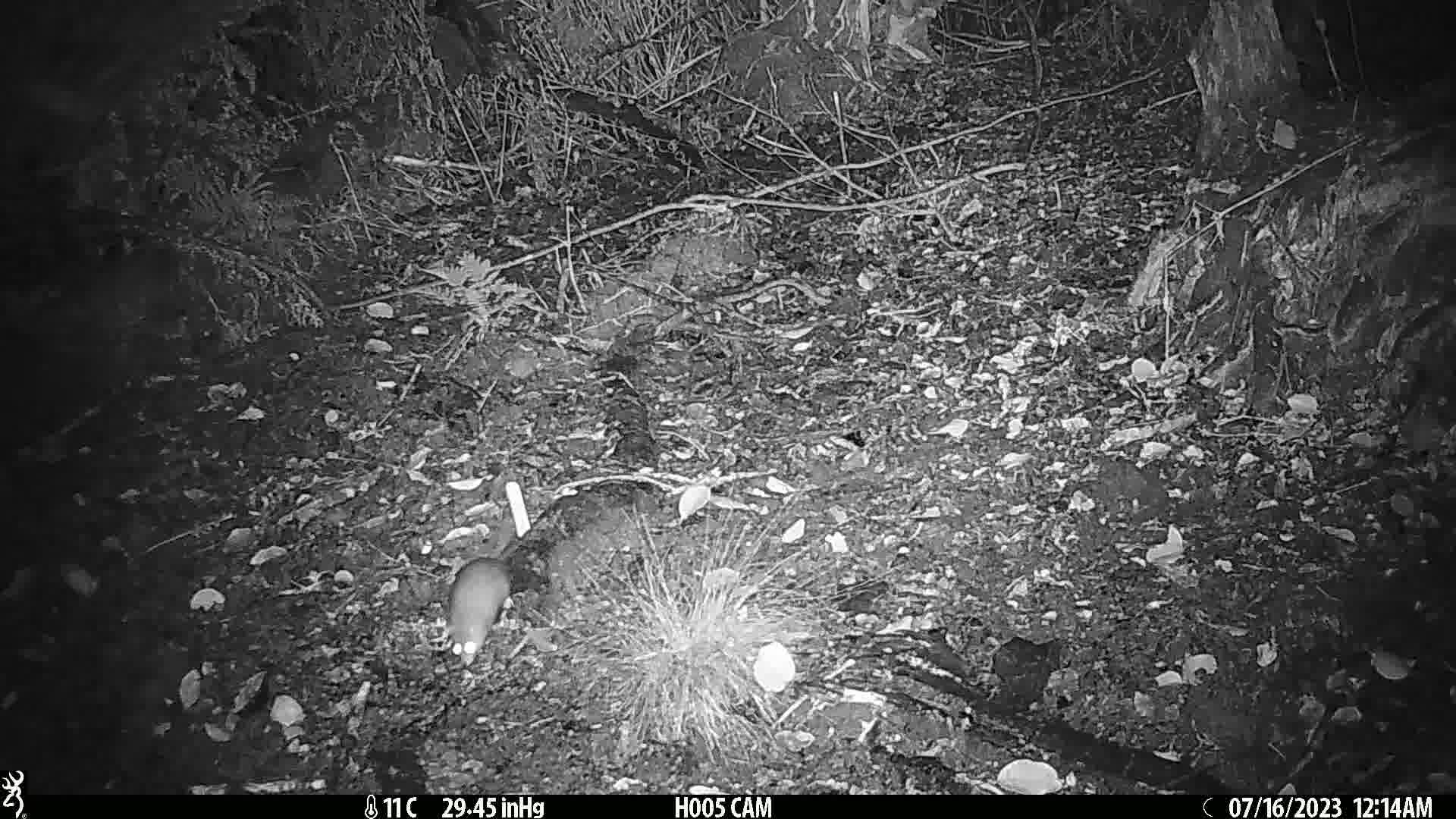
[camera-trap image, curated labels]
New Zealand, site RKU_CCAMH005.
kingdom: Animalia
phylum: Chordata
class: Mammalia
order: Rodentia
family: Muridae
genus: Rattus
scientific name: Rattus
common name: rat